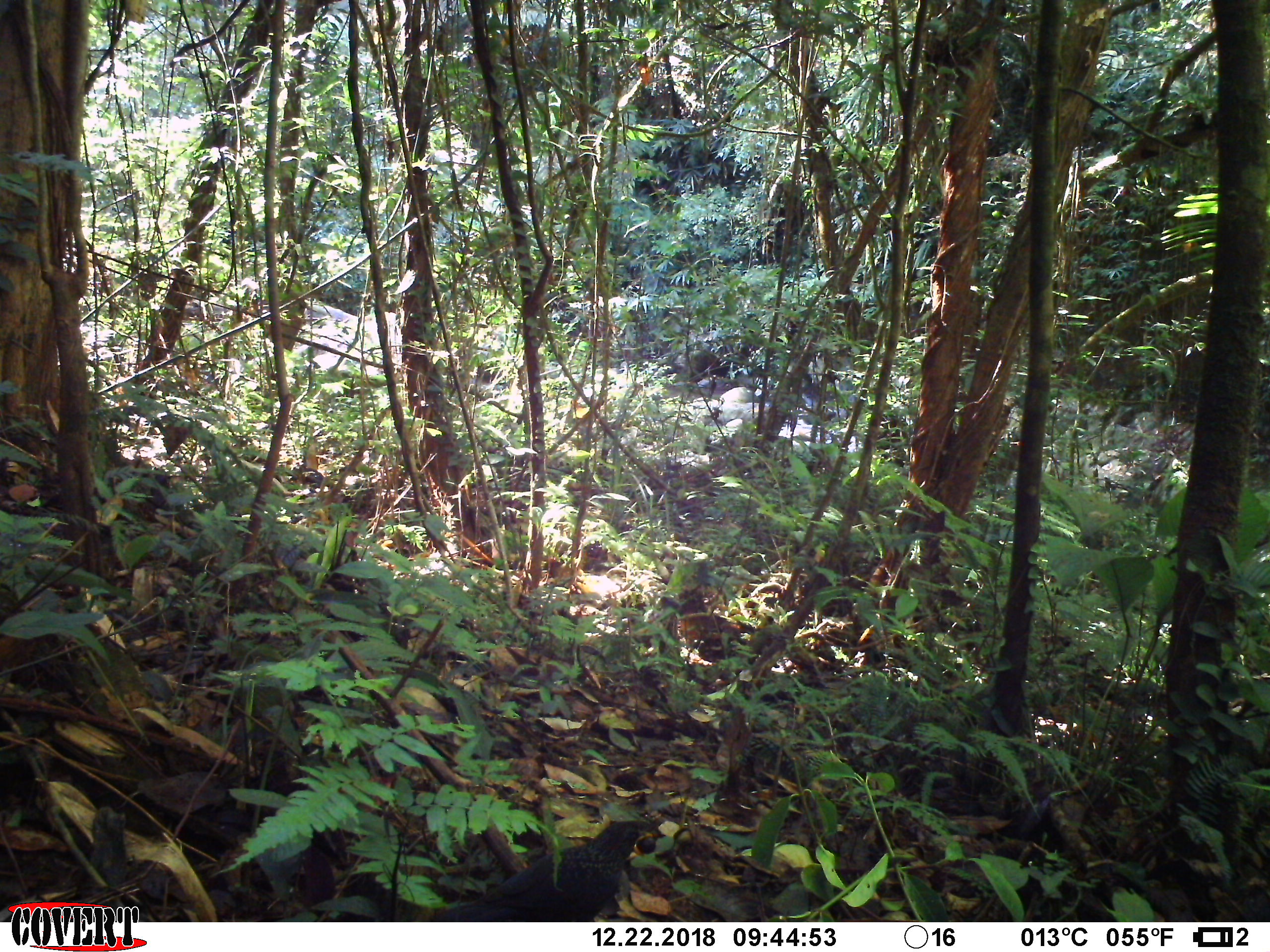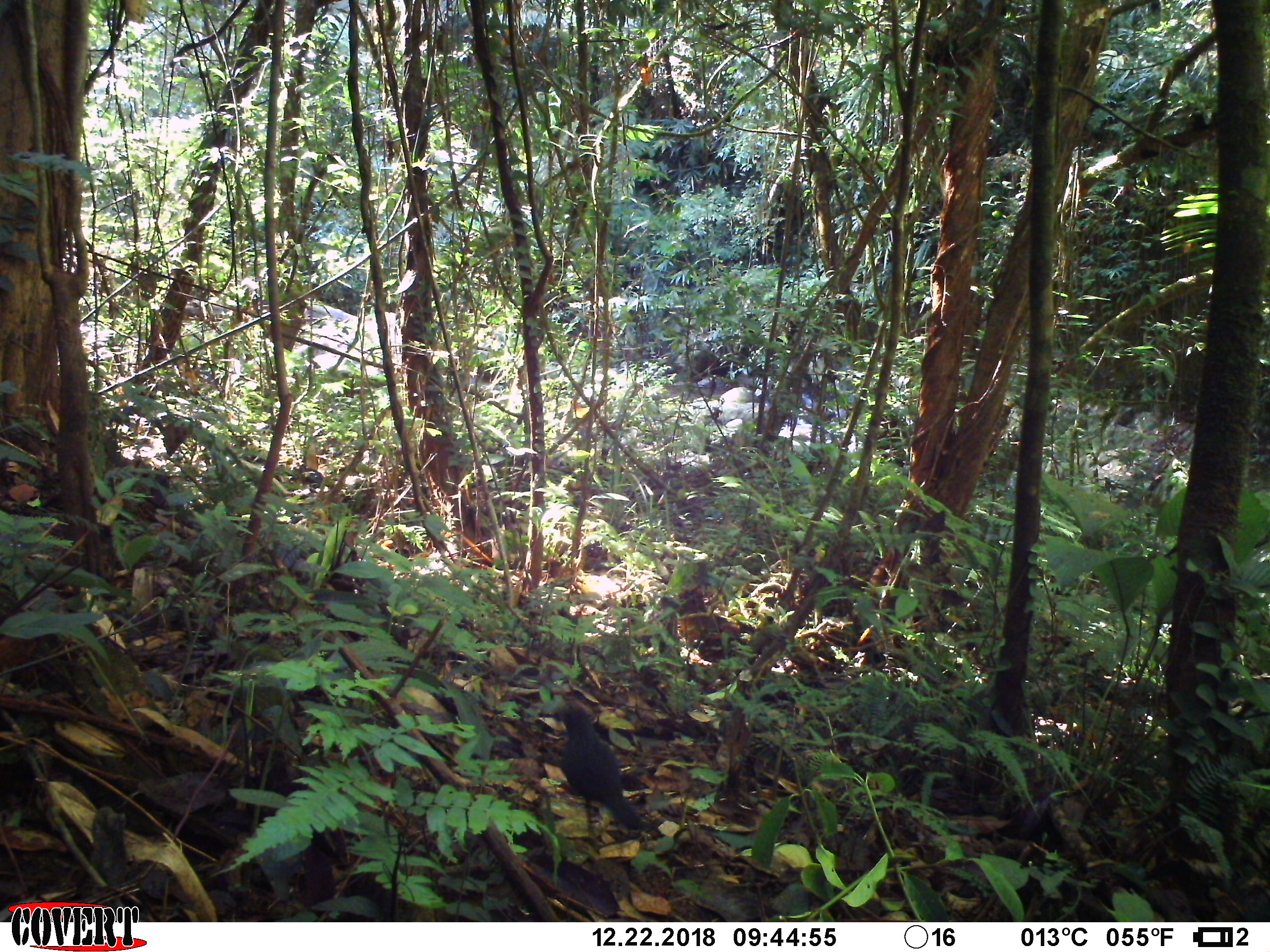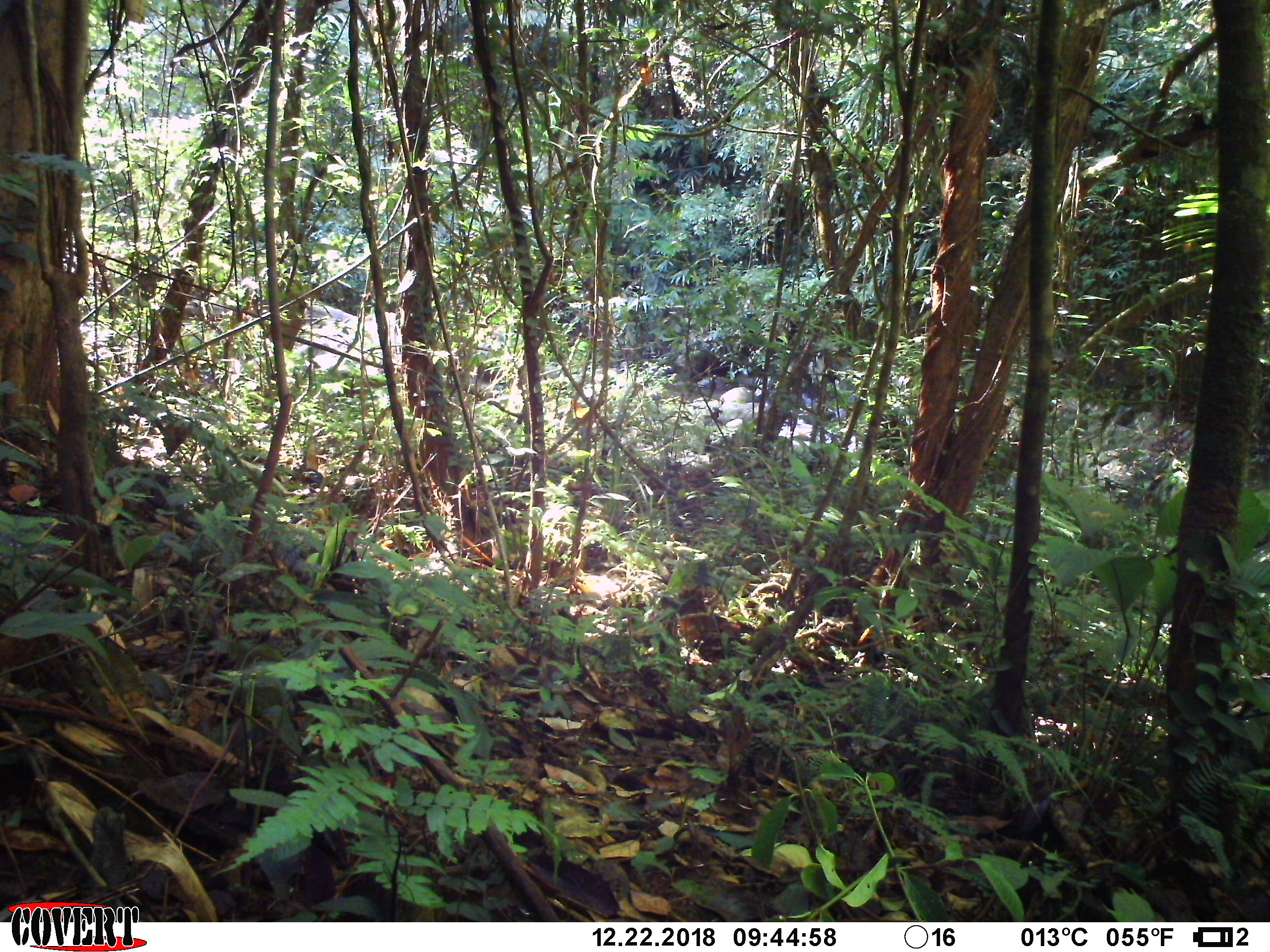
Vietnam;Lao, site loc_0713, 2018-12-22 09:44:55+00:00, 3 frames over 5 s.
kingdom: Animalia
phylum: Chordata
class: Aves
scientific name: Aves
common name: bird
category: unidentified bird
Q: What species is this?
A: Unidentified bird (bird) (Aves).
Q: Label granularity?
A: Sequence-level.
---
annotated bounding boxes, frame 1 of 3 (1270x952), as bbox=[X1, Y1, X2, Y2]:
unidentified bird: bbox=[428, 820, 662, 922]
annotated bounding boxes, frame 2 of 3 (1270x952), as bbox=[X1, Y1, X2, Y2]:
unidentified bird: bbox=[547, 700, 645, 831]